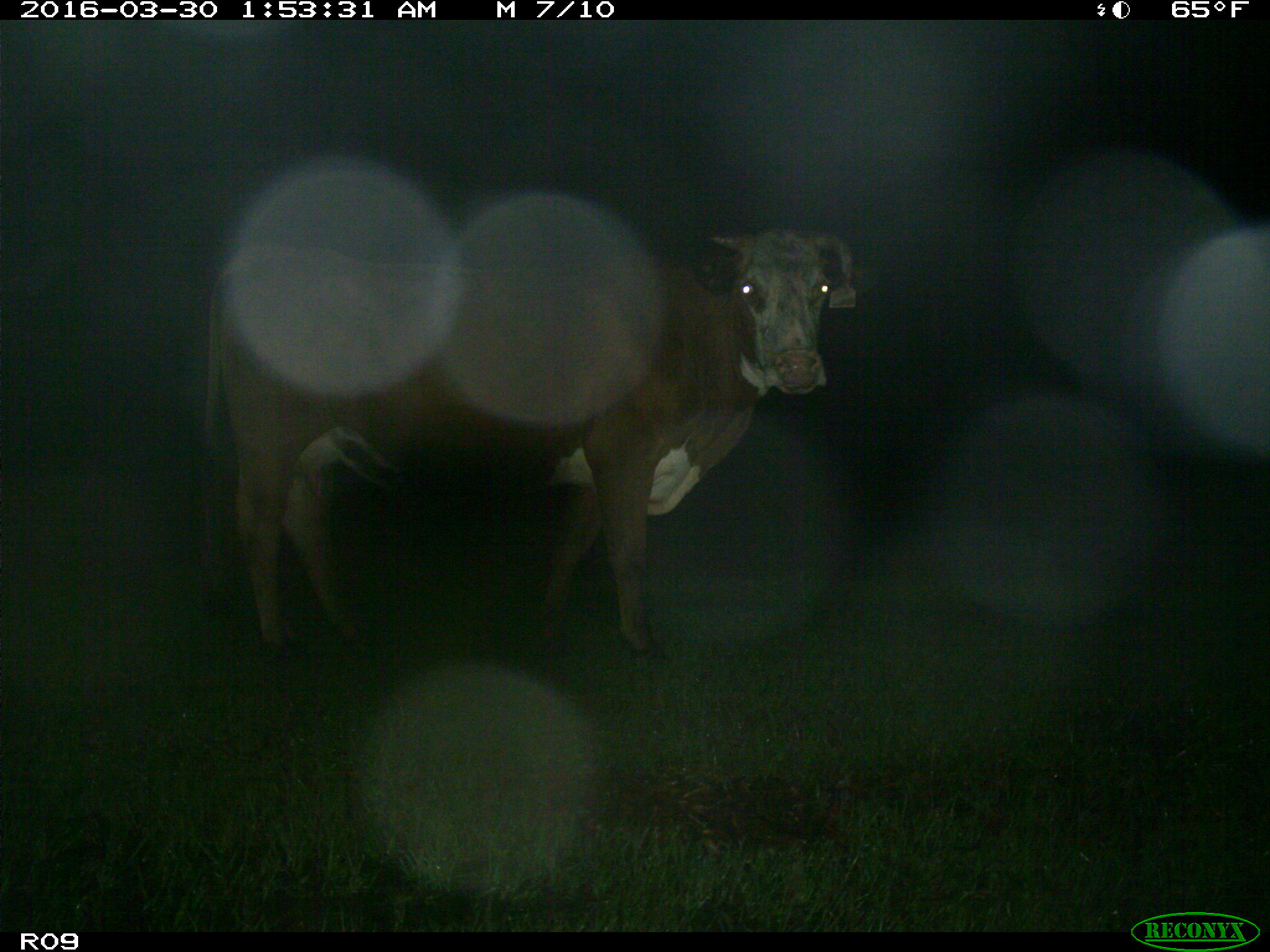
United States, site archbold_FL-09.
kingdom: Animalia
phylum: Chordata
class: Mammalia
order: Artiodactyla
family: Bovidae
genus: Bos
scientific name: Bos taurus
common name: domestic cow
Bos taurus (domestic cow).